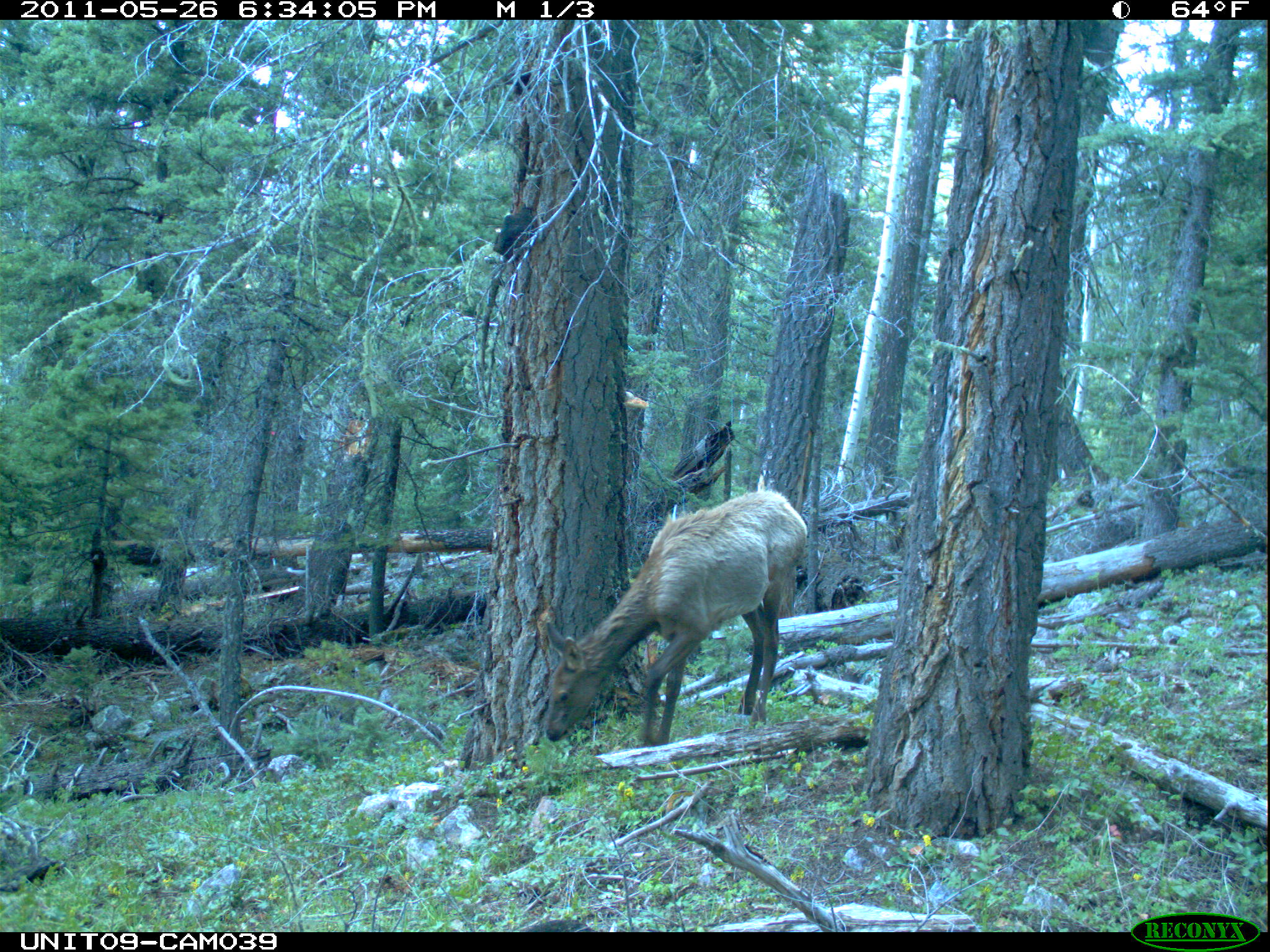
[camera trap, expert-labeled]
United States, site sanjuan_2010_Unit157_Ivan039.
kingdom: Animalia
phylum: Chordata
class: Mammalia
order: Artiodactyla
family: Cervidae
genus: Cervus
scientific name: Cervus elaphus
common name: red deer